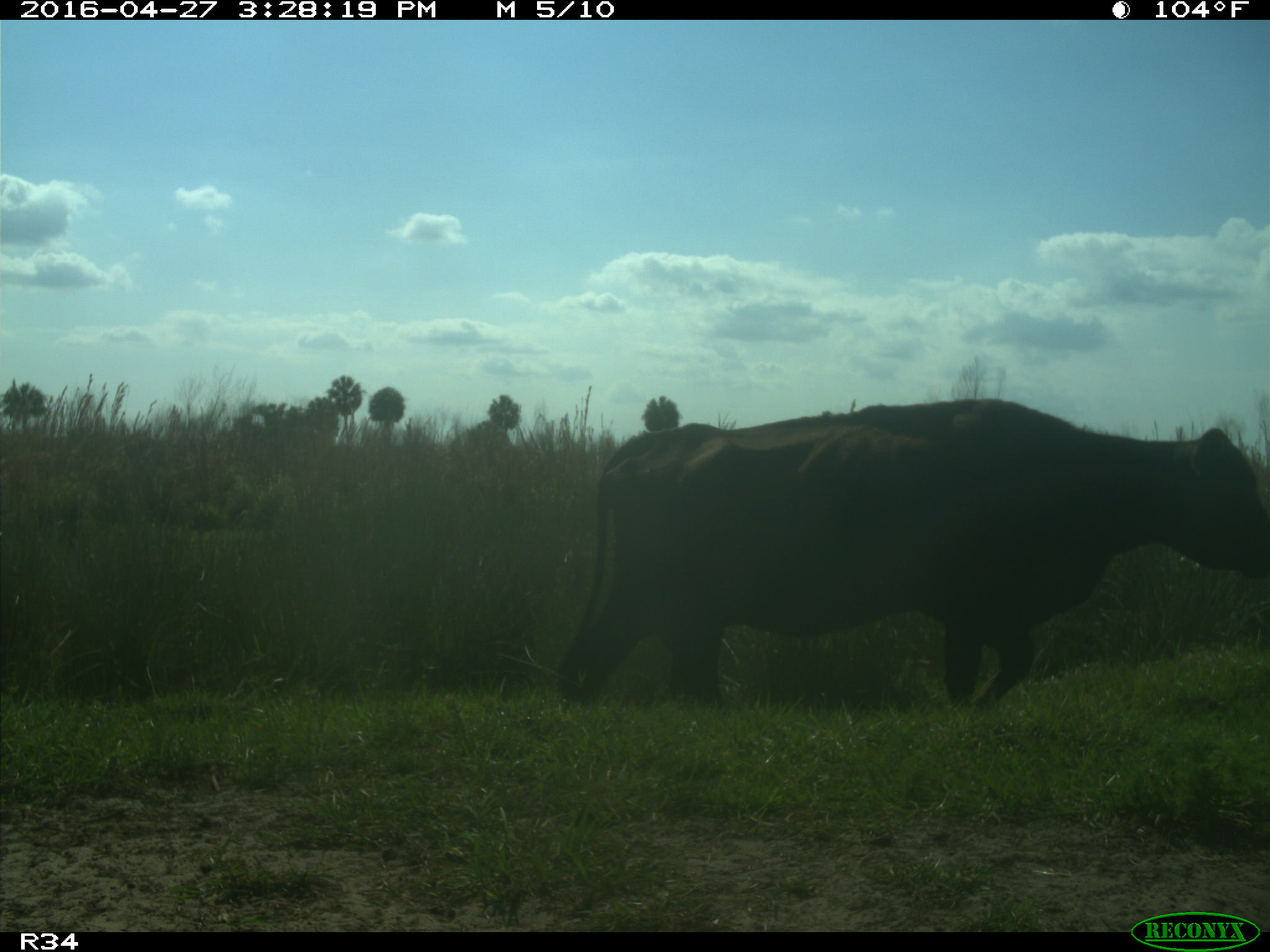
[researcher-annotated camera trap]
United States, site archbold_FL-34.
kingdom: Animalia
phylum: Chordata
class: Mammalia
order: Artiodactyla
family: Bovidae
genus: Bos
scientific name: Bos taurus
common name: domestic cow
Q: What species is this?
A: Bos taurus (domestic cow).